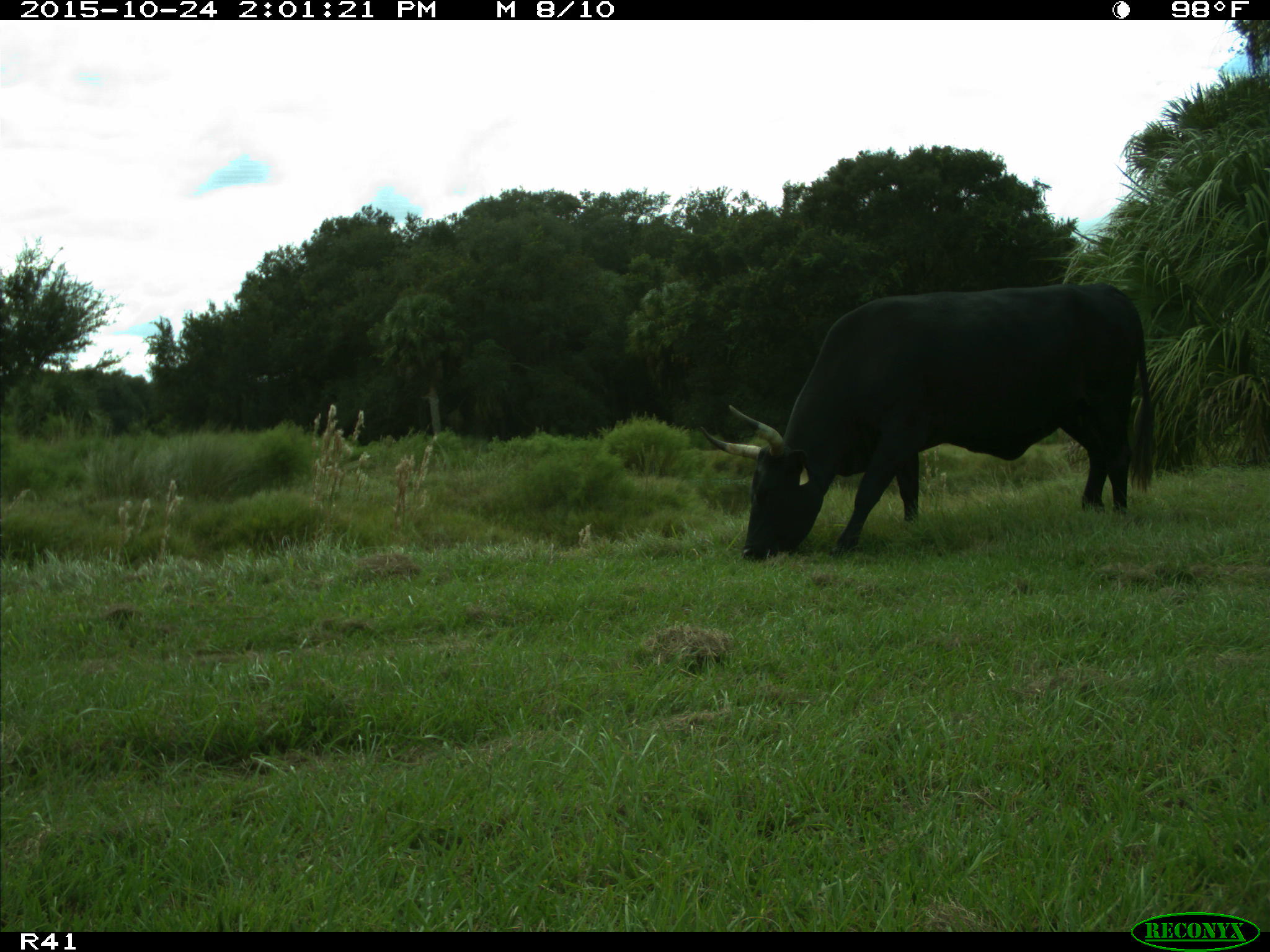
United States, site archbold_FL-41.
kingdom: Animalia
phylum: Chordata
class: Mammalia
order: Artiodactyla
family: Bovidae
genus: Bos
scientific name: Bos taurus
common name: domestic cow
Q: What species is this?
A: Bos taurus (domestic cow).